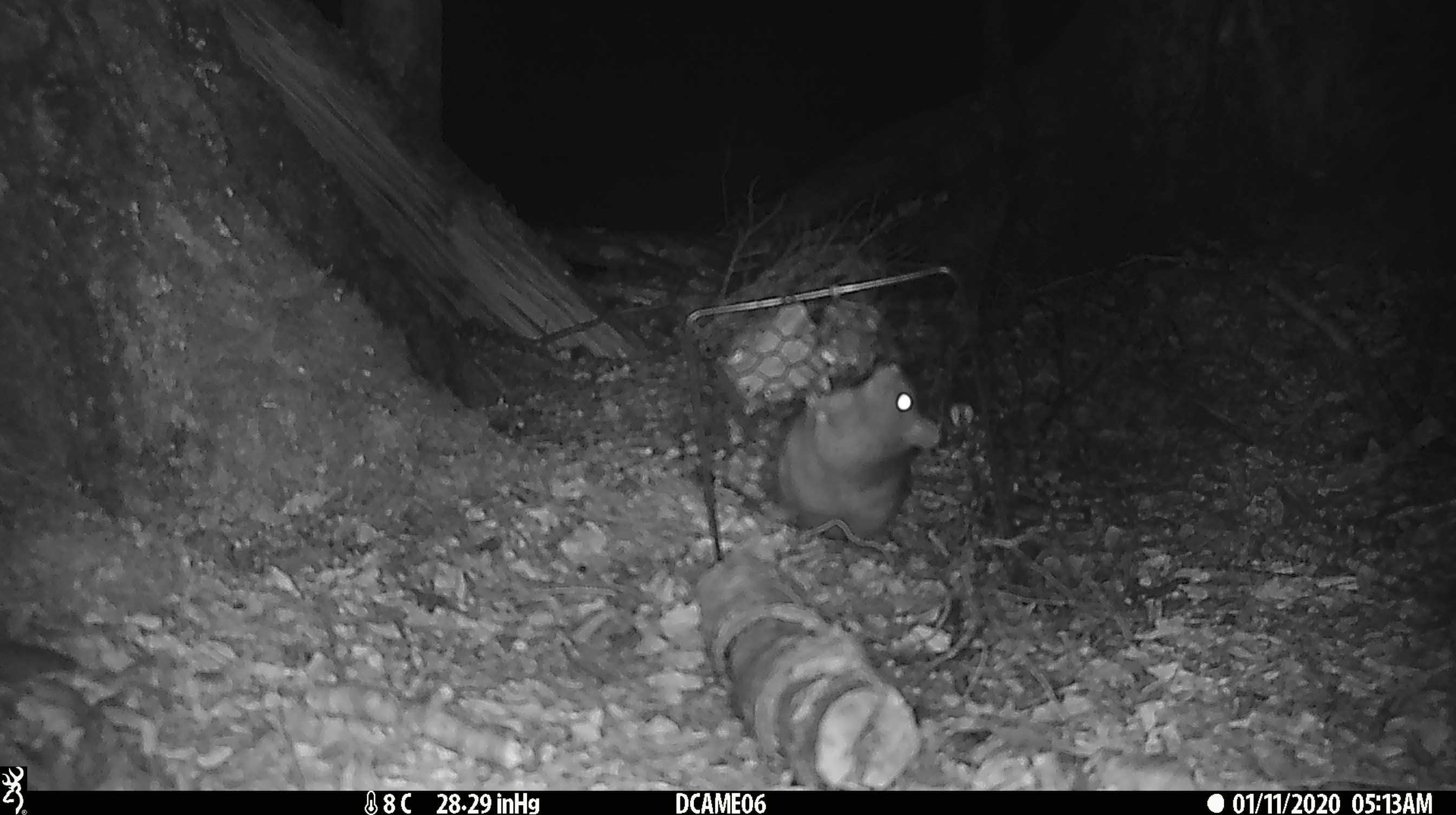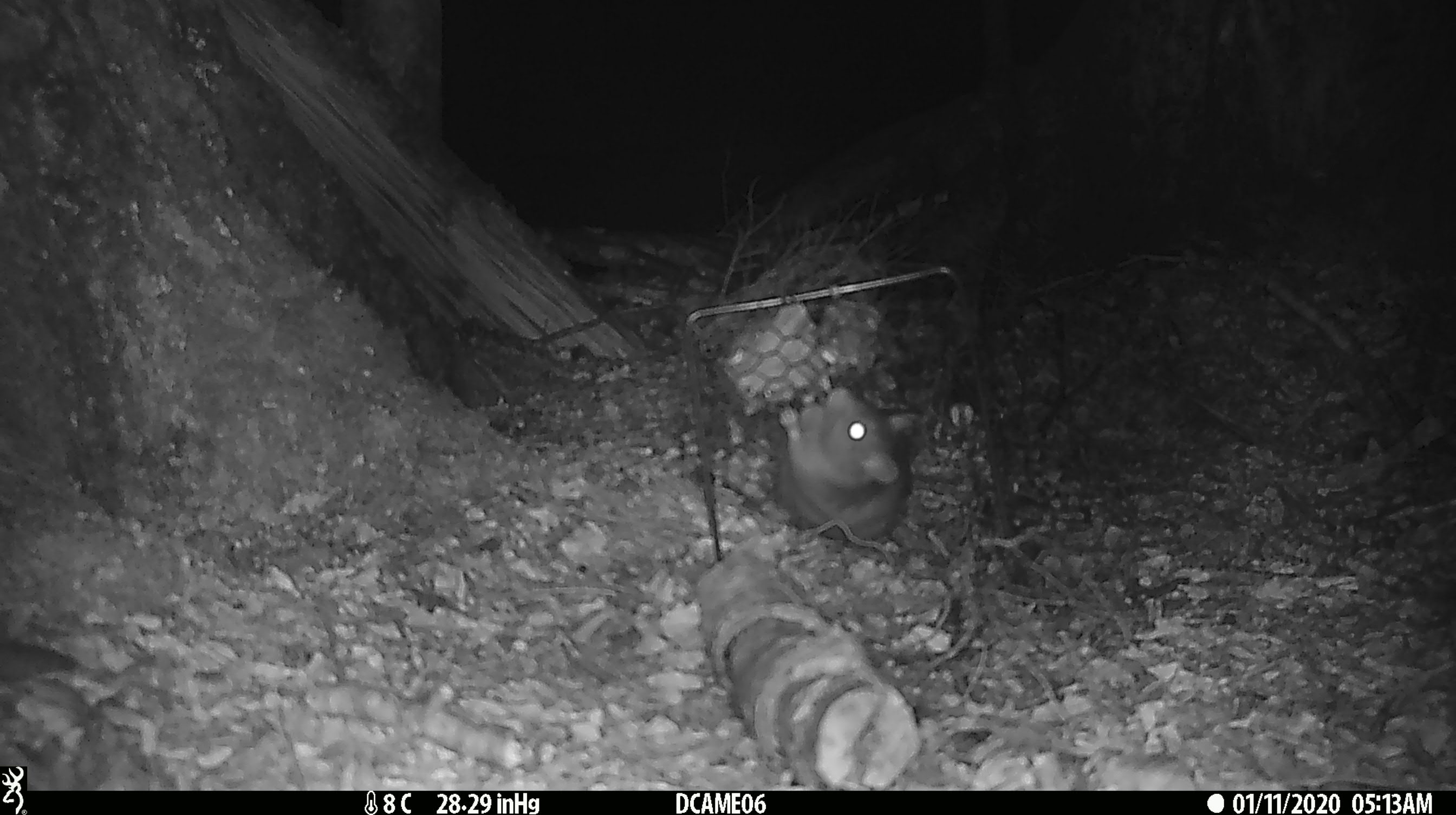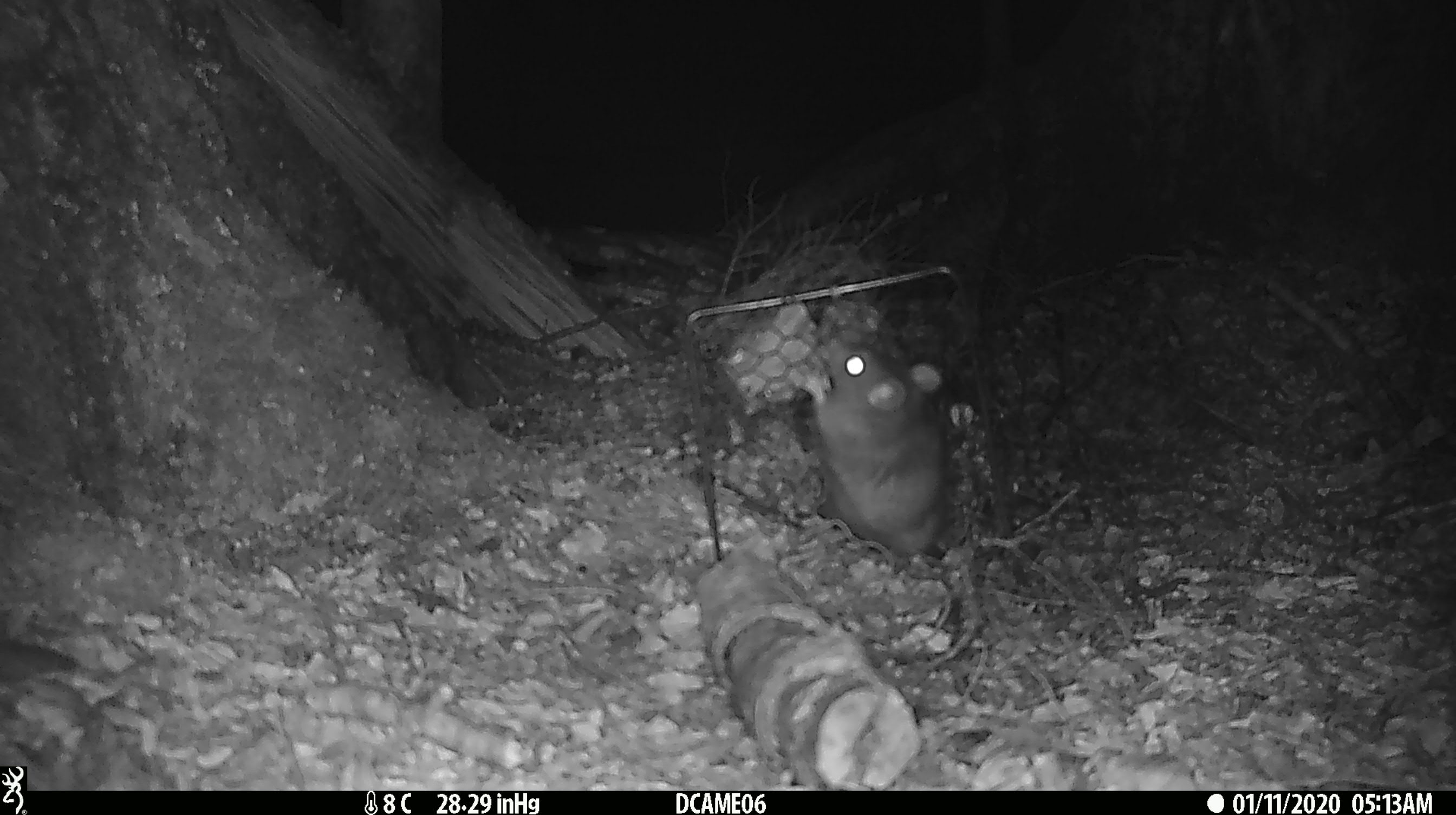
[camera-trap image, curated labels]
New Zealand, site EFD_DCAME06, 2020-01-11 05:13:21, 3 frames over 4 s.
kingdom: Animalia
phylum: Chordata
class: Mammalia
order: Rodentia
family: Muridae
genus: Rattus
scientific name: Rattus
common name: rat